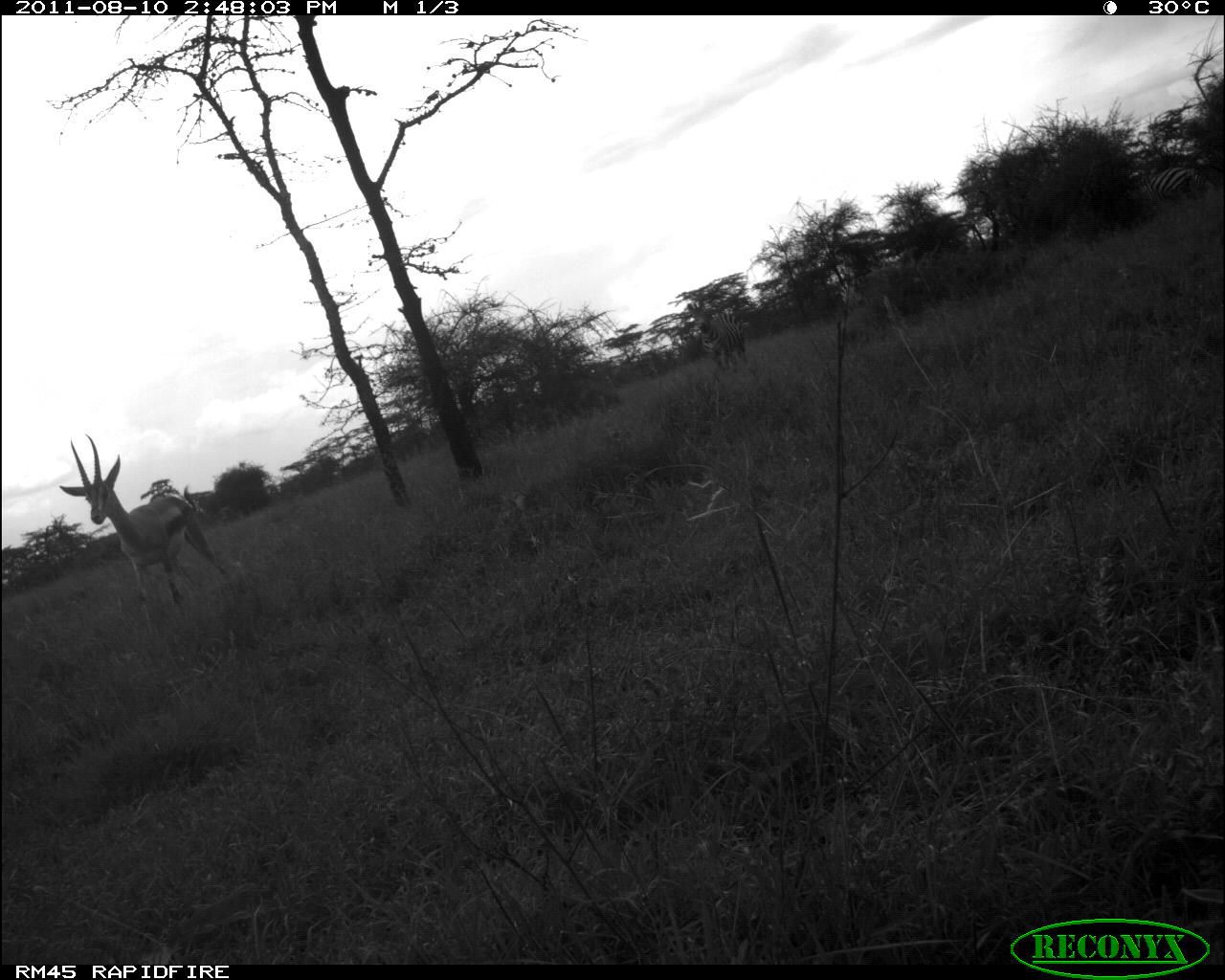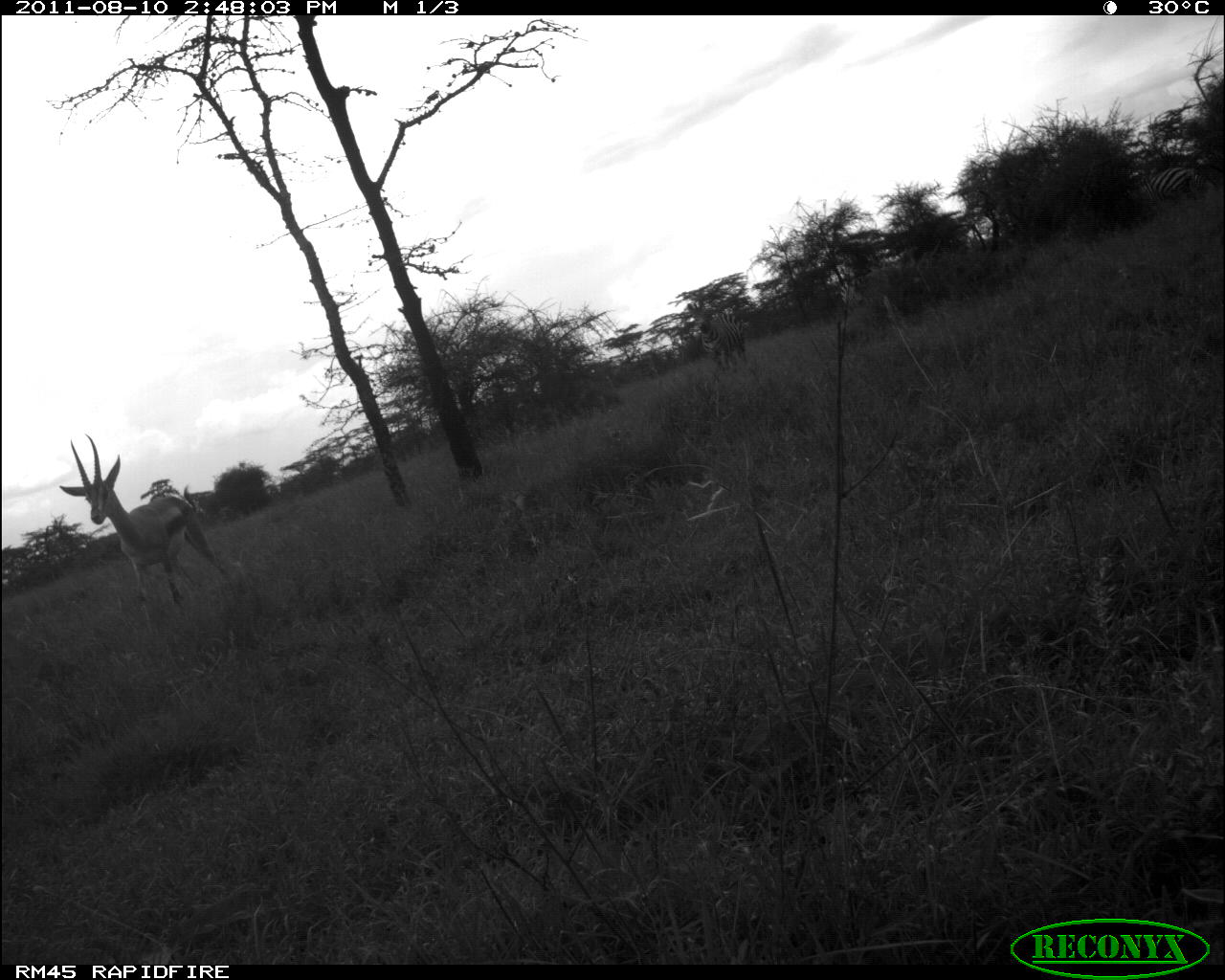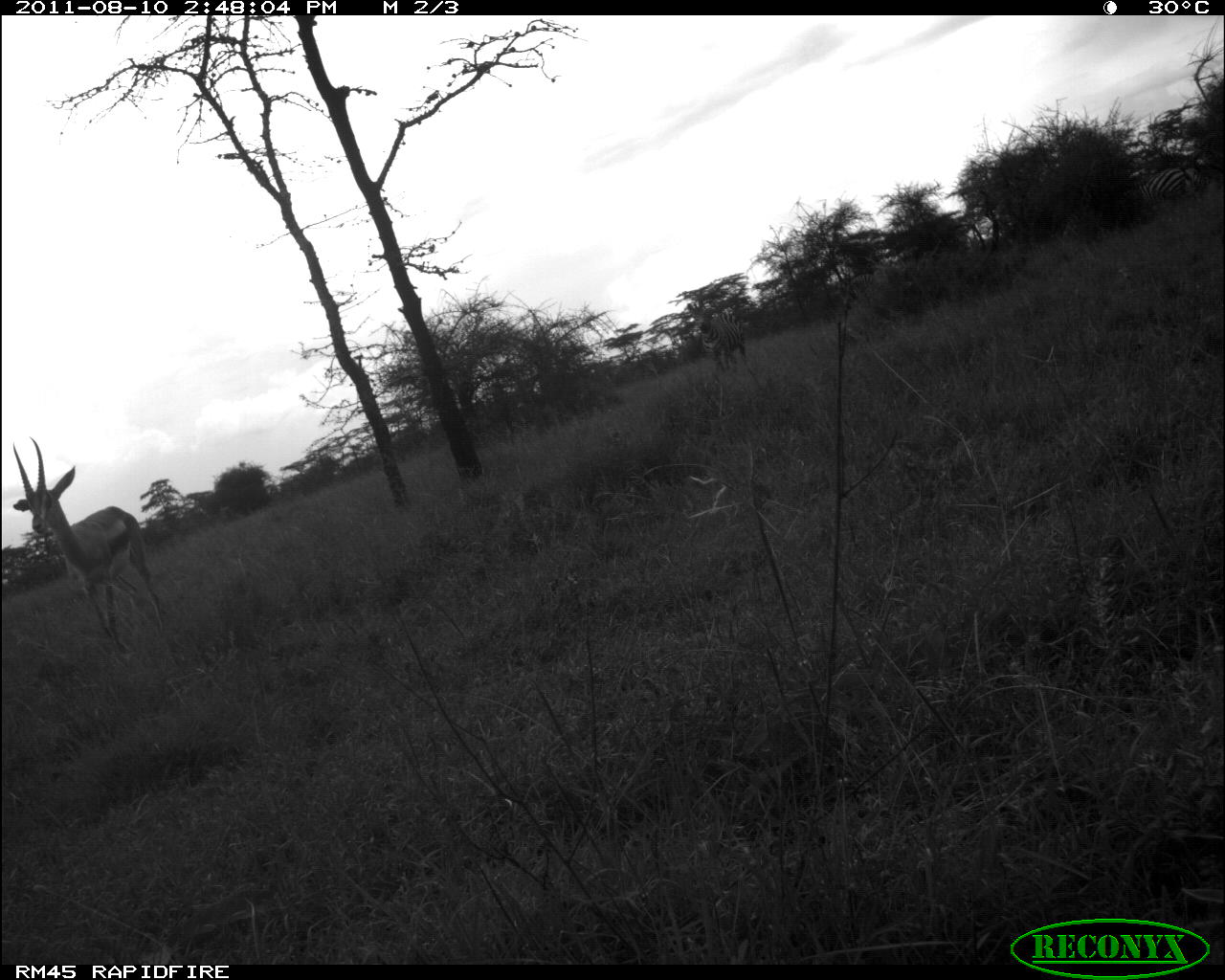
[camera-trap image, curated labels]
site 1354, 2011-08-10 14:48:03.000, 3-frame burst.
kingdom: Animalia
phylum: Chordata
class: Mammalia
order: Perissodactyla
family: Equidae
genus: Equus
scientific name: Equus quagga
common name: plains zebra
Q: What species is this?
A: Equus quagga (plains zebra).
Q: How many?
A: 3.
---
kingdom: Animalia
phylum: Chordata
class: Mammalia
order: Artiodactyla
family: Bovidae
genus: Nanger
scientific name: Nanger granti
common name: grant's gazelle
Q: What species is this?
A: Nanger granti (grant's gazelle).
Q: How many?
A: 1.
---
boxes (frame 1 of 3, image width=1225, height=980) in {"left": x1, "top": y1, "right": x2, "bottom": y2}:
equus quagga: {"left": 59, "top": 438, "right": 234, "bottom": 620}; {"left": 691, "top": 300, "right": 750, "bottom": 376}; {"left": 1124, "top": 168, "right": 1202, "bottom": 205}; {"left": 839, "top": 274, "right": 891, "bottom": 313}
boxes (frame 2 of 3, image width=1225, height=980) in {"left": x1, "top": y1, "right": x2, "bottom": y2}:
nanger granti: {"left": 59, "top": 434, "right": 235, "bottom": 618}; {"left": 688, "top": 301, "right": 750, "bottom": 374}; {"left": 1133, "top": 167, "right": 1205, "bottom": 210}; {"left": 838, "top": 271, "right": 892, "bottom": 313}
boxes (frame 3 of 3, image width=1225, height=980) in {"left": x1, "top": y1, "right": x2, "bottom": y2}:
equus quagga: {"left": 10, "top": 440, "right": 168, "bottom": 671}; {"left": 687, "top": 300, "right": 756, "bottom": 381}; {"left": 1121, "top": 167, "right": 1202, "bottom": 218}